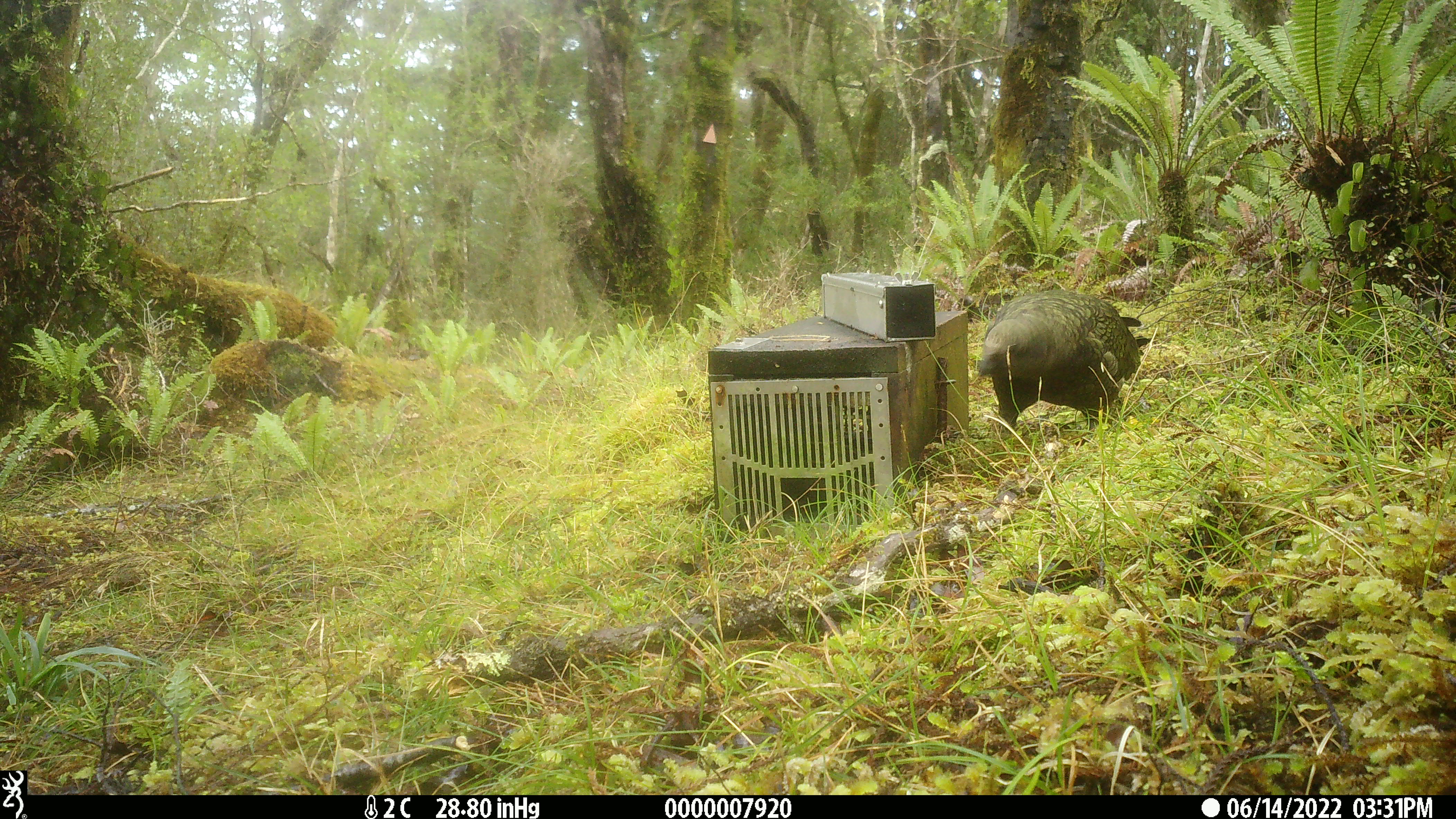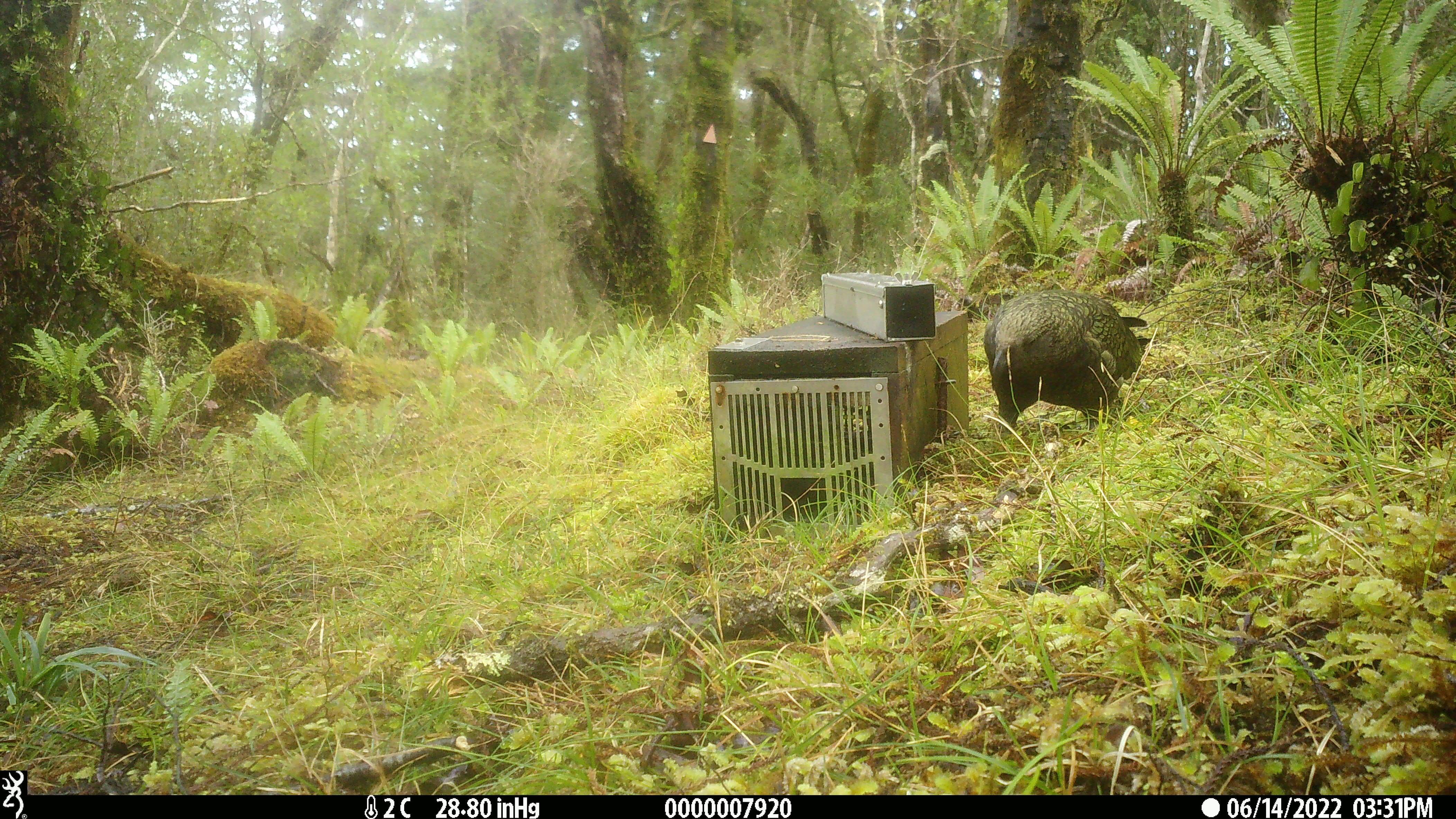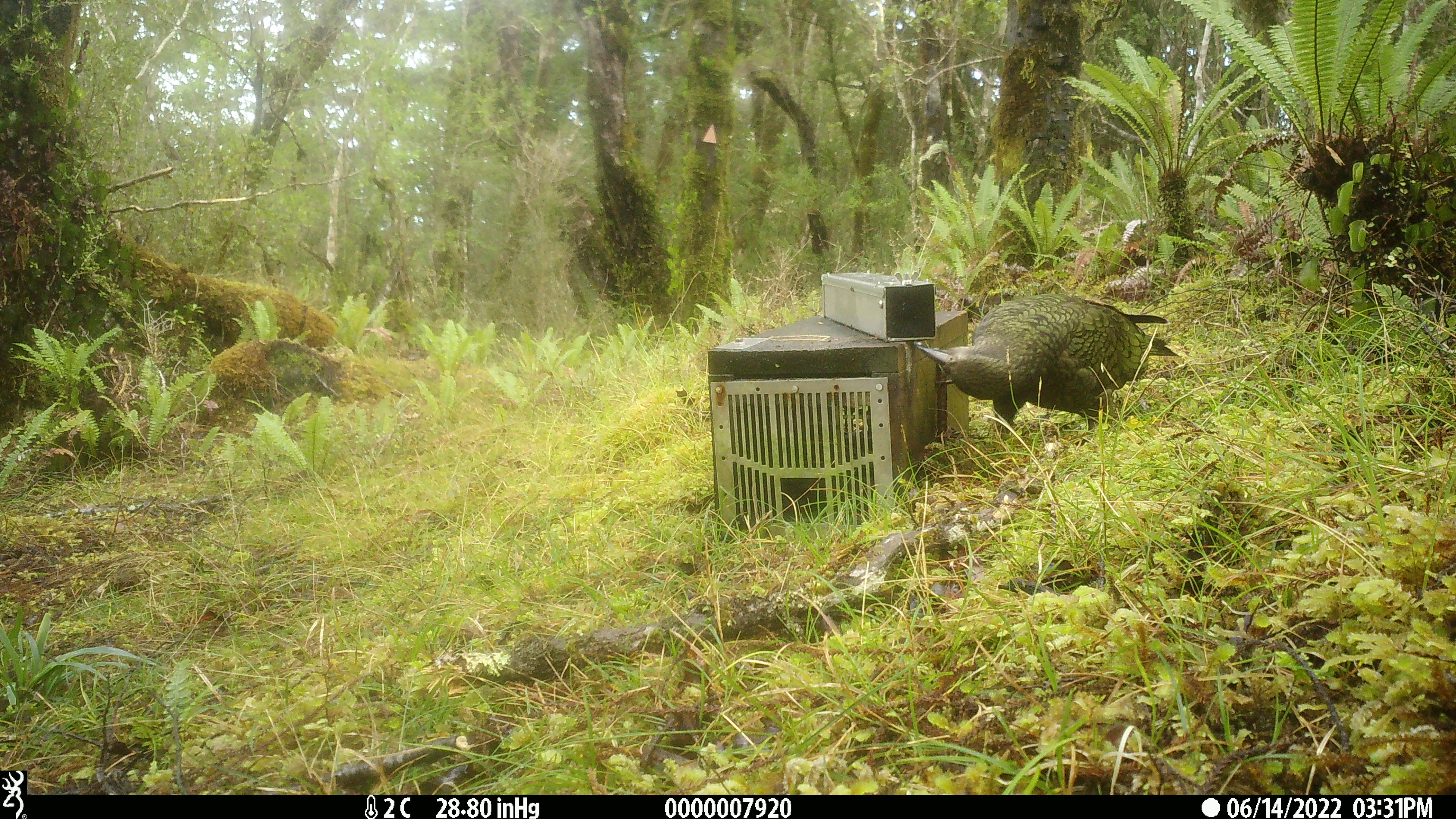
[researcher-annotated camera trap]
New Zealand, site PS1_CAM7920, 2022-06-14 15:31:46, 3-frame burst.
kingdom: Animalia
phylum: Chordata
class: Aves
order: Psittaciformes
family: Strigopidae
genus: Nestor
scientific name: Nestor notabilis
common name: kea